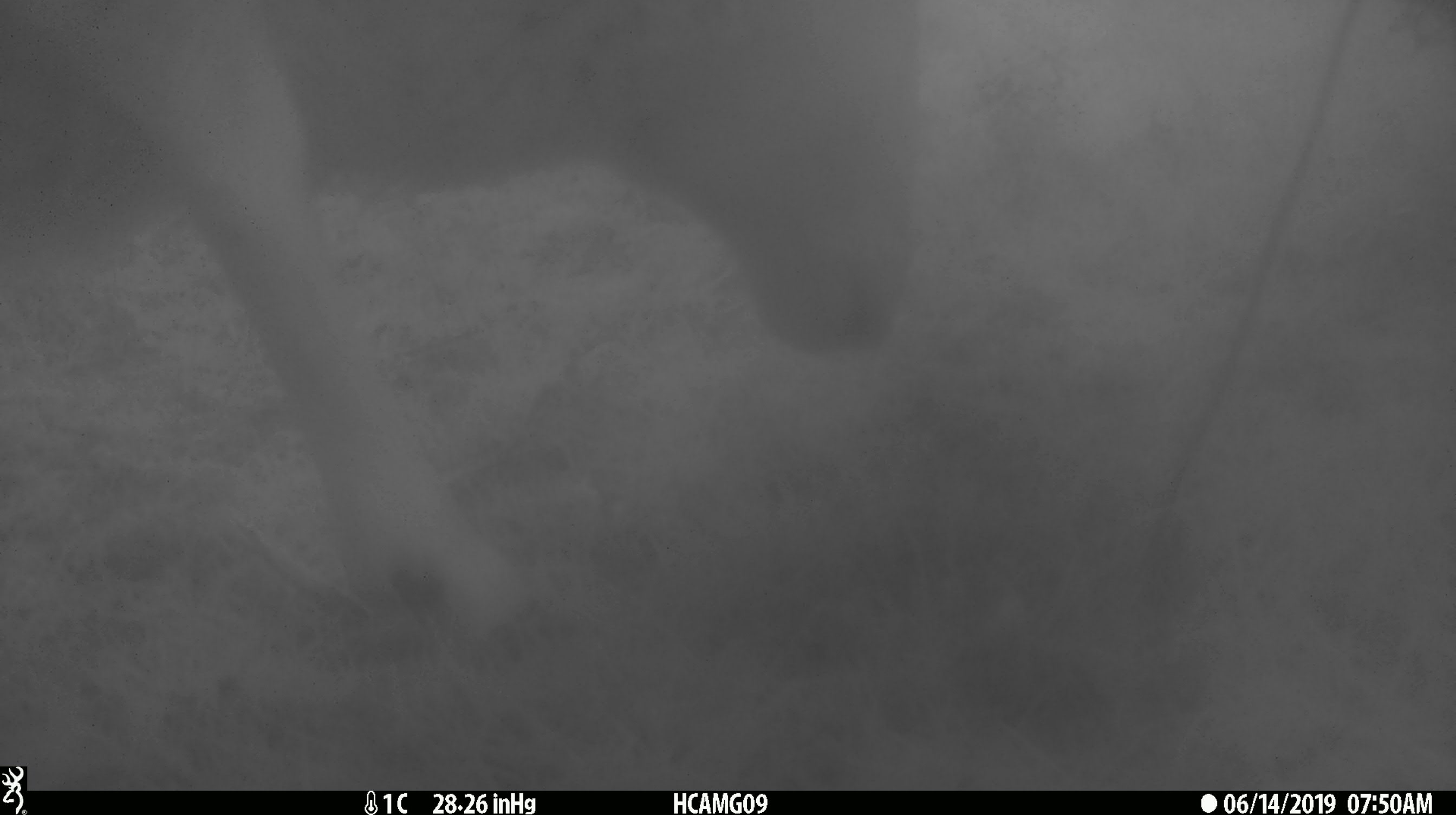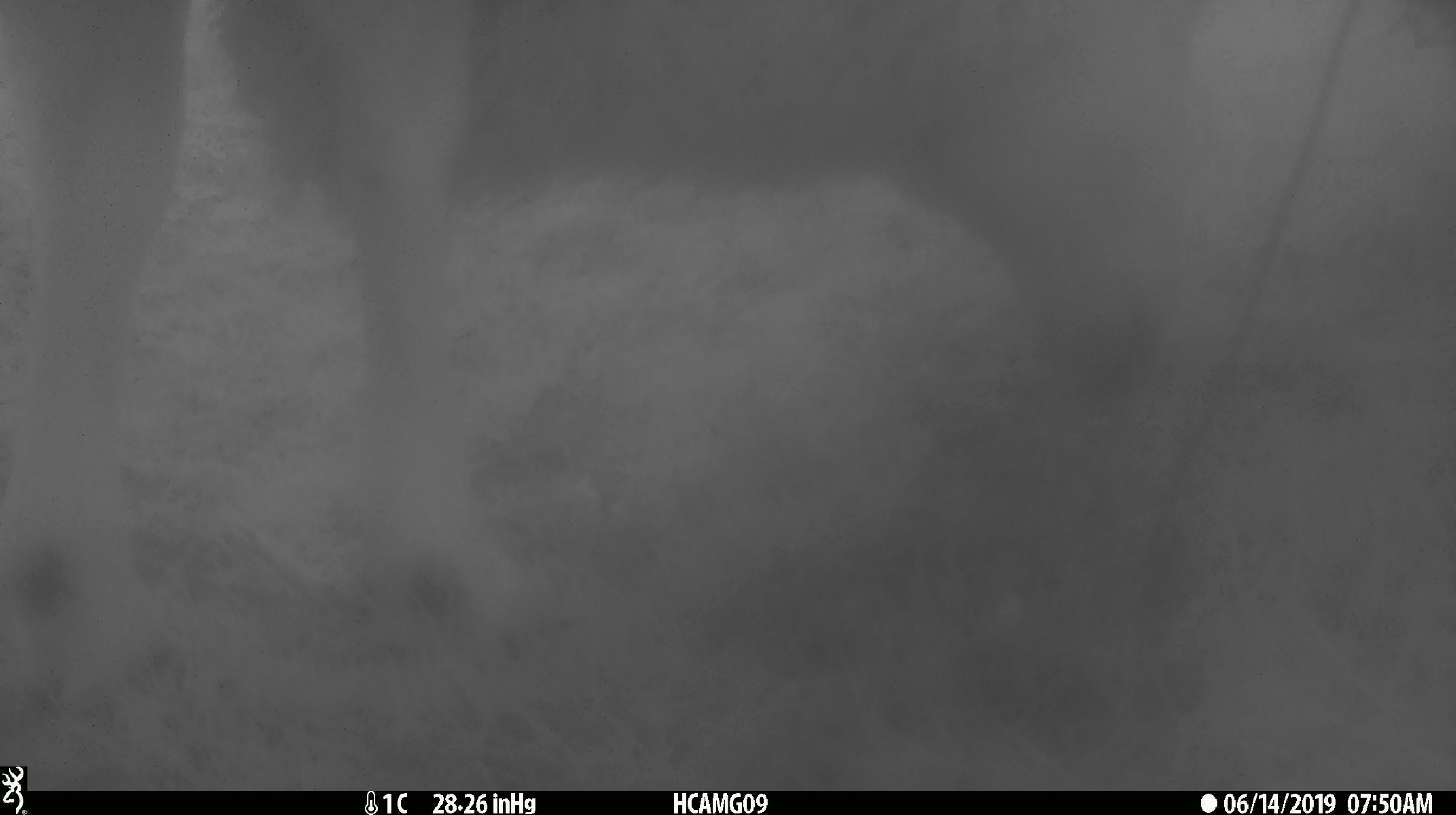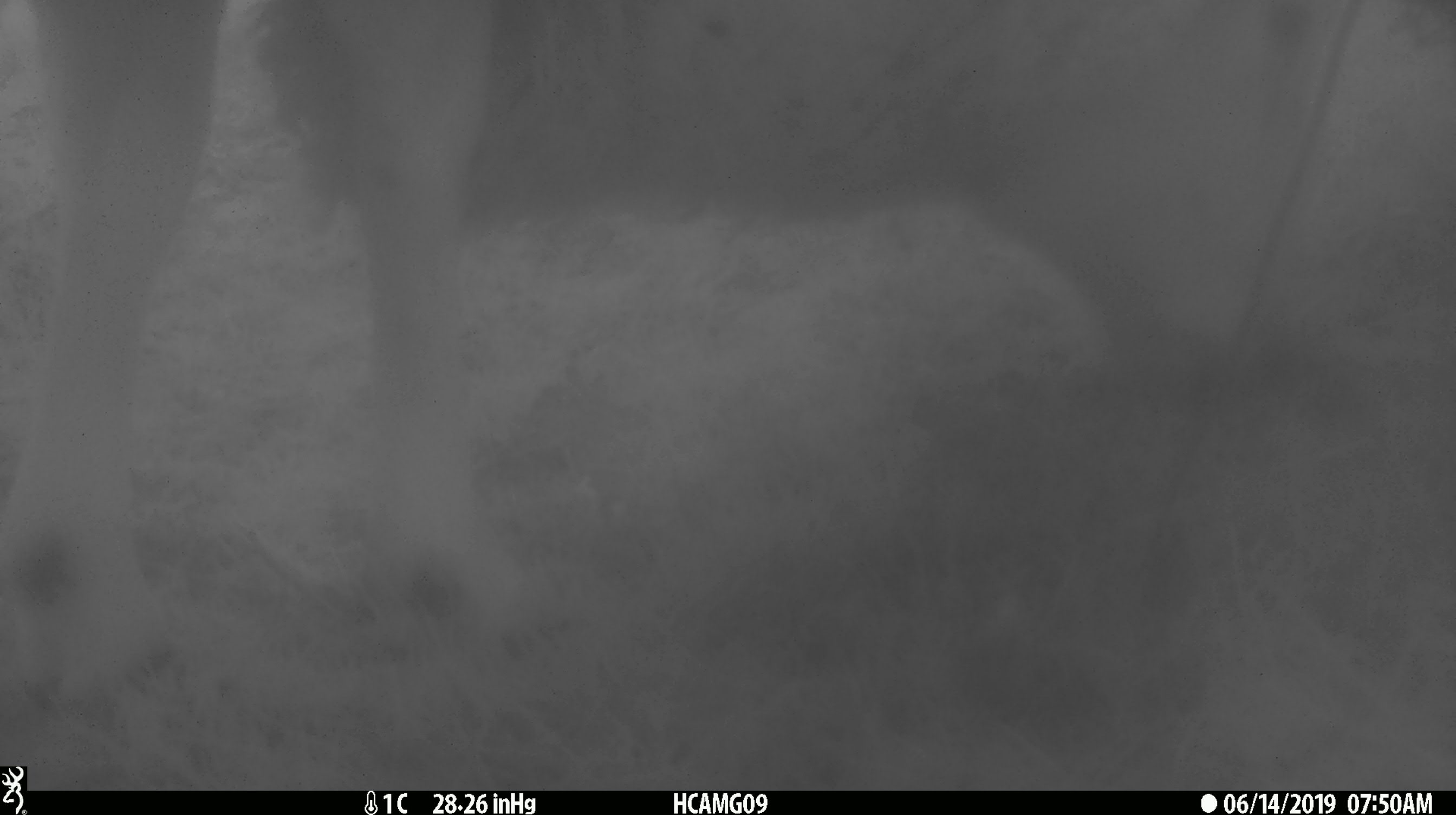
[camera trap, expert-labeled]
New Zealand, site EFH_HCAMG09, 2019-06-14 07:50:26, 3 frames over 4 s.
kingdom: Animalia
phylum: Chordata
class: Mammalia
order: Artiodactyla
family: Bovidae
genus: Ovis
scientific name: Ovis aries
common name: domestic sheep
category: sheep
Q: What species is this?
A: Sheep (domestic sheep) (Ovis aries).